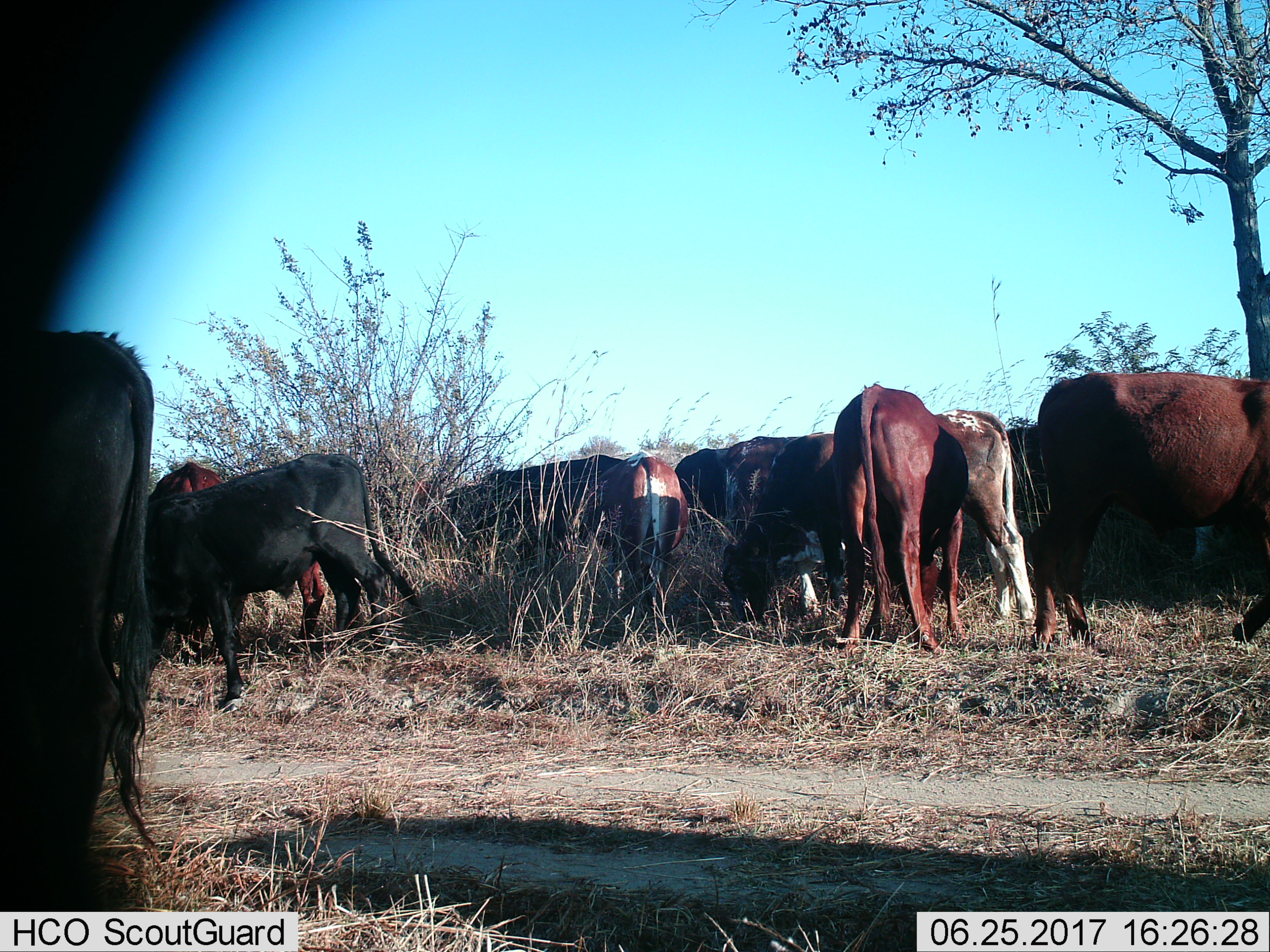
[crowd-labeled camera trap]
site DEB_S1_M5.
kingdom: Animalia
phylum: Chordata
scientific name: Vertebrata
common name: domestic animal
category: domesticanimal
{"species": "domesticanimal (domestic animal) (Vertebrata)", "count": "11-50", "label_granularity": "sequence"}